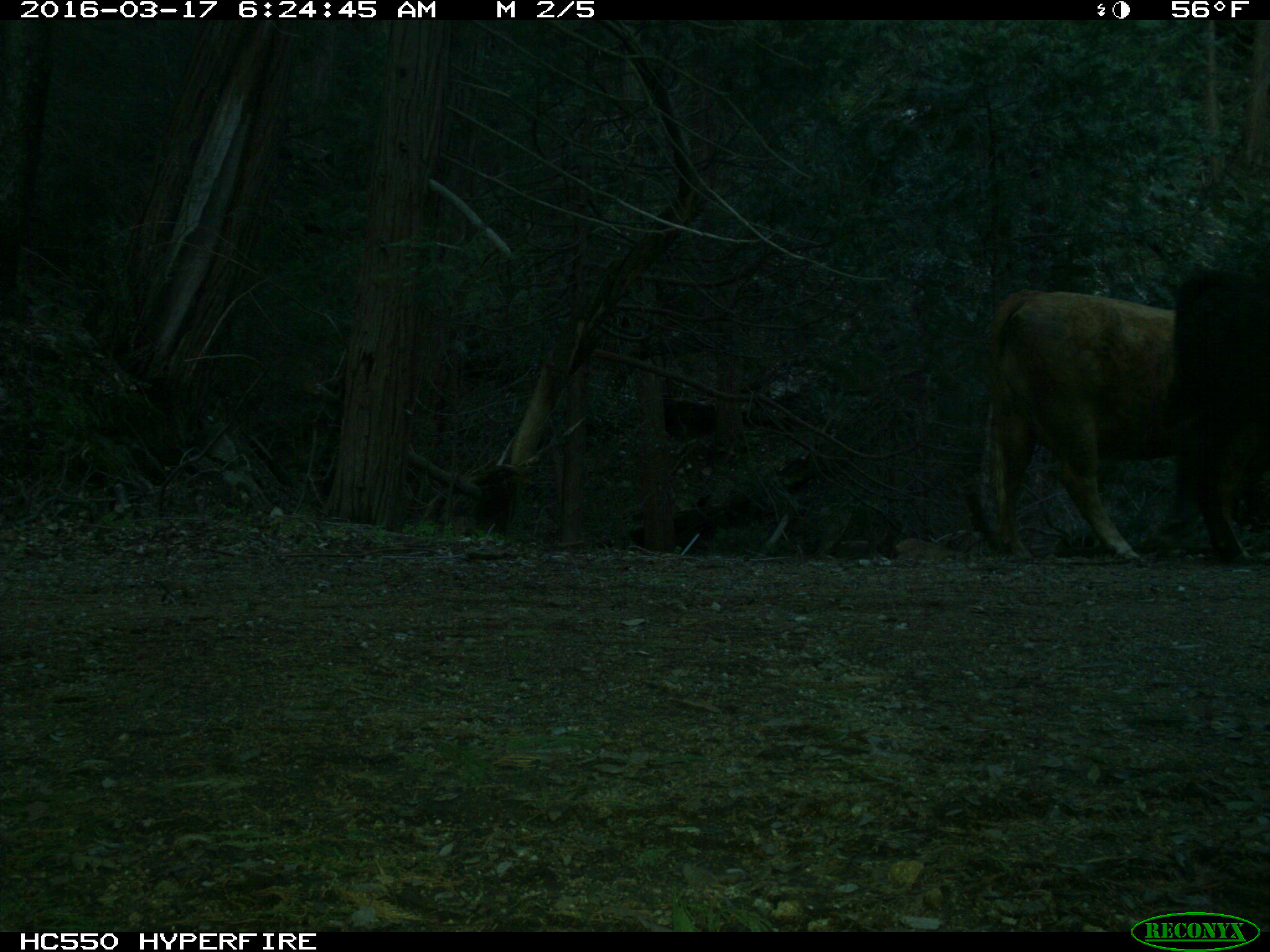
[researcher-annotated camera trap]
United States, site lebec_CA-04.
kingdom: Animalia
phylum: Chordata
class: Mammalia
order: Artiodactyla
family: Bovidae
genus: Bos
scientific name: Bos taurus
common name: domestic cow